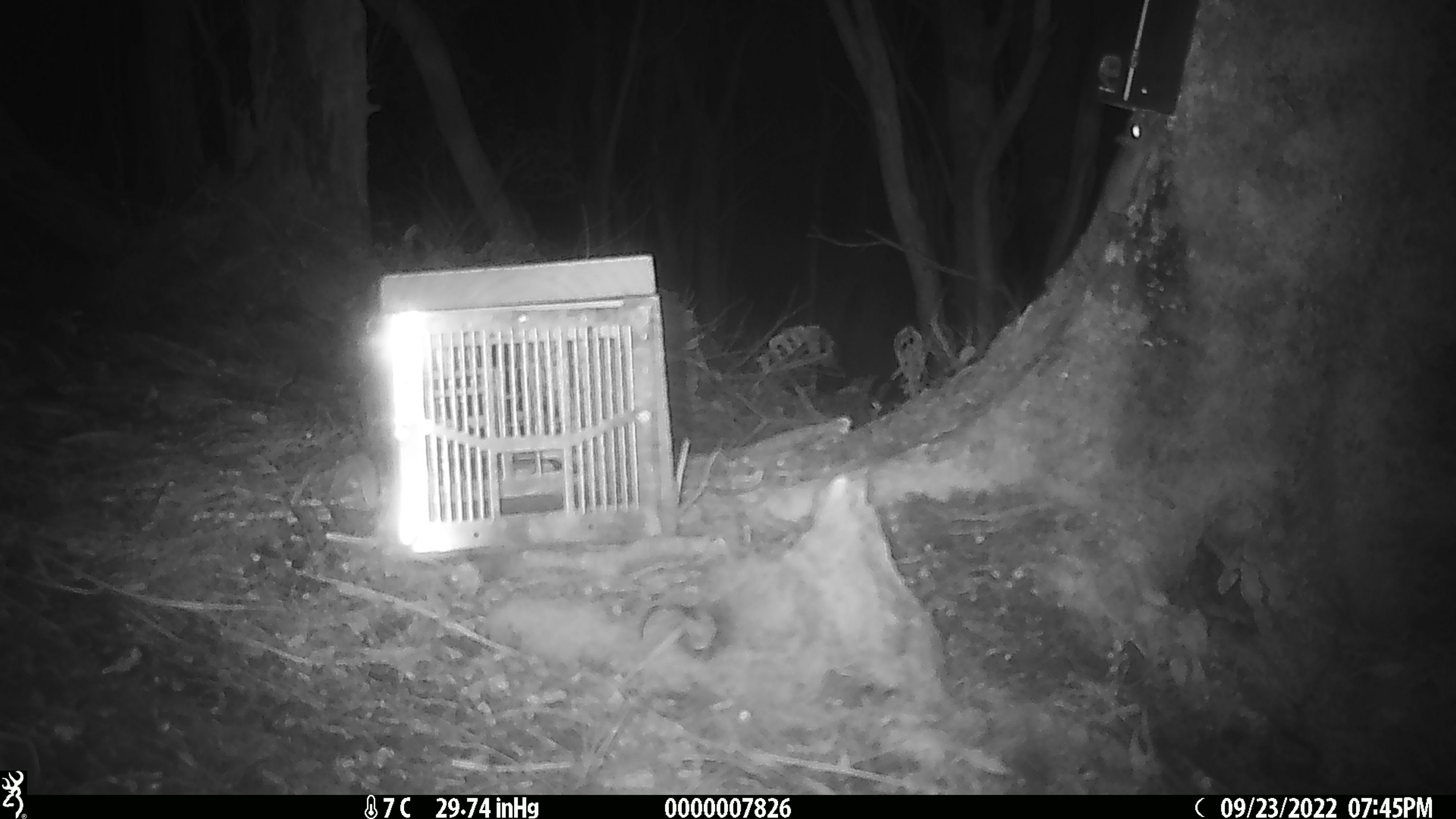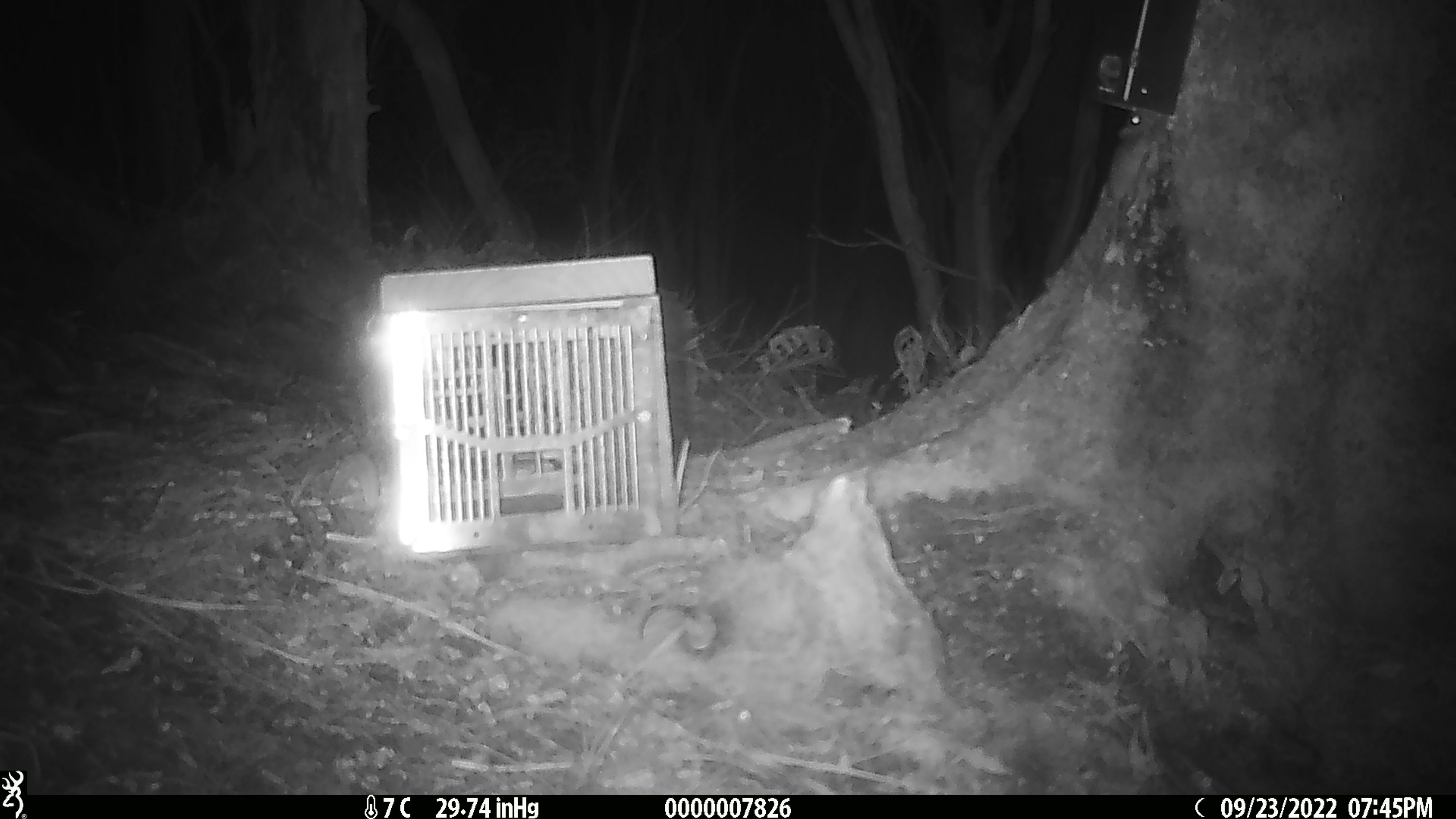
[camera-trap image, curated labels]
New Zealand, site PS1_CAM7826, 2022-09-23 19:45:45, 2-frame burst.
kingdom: Animalia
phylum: Chordata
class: Mammalia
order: Rodentia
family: Muridae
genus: Mus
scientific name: Mus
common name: mouse